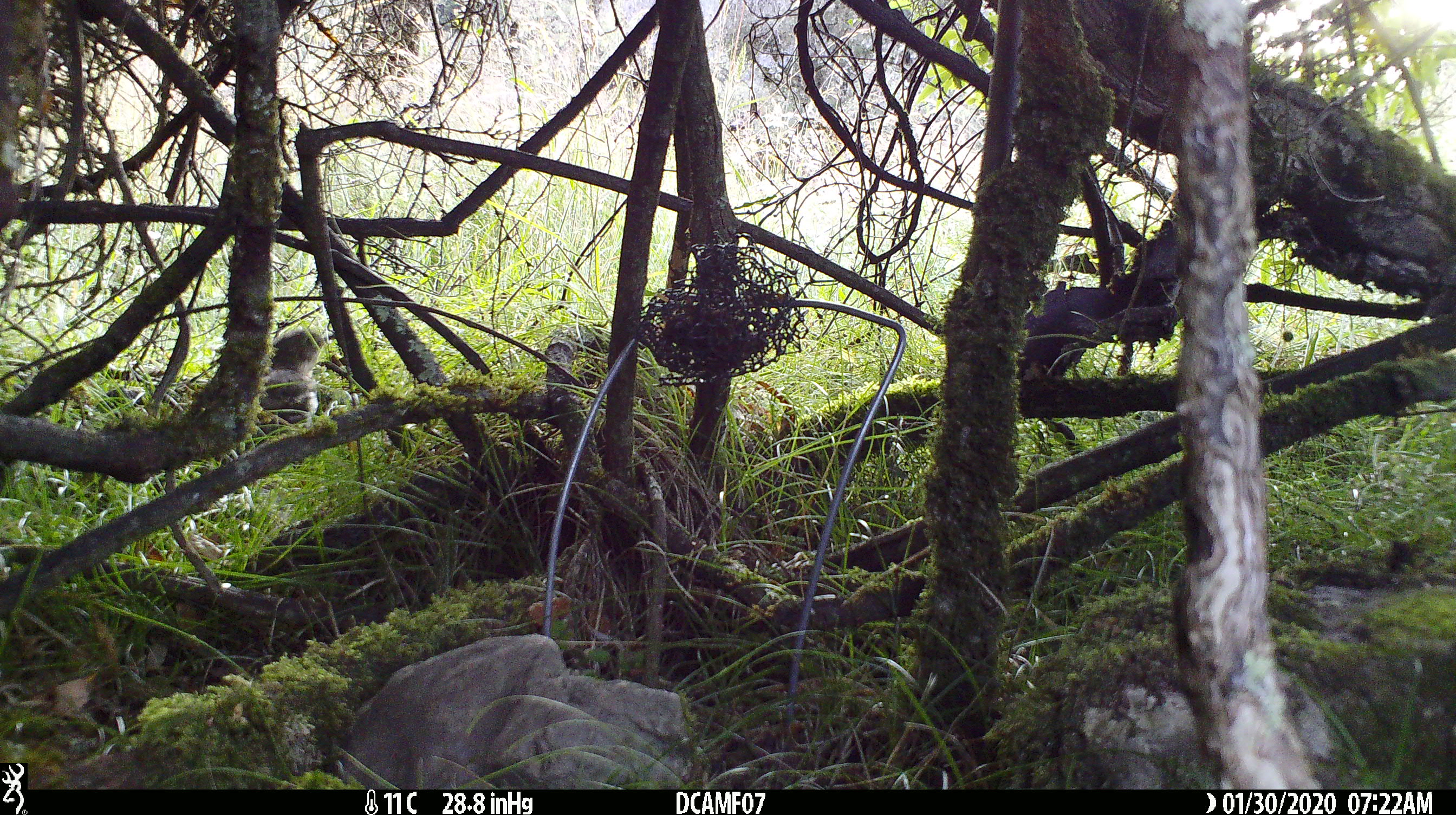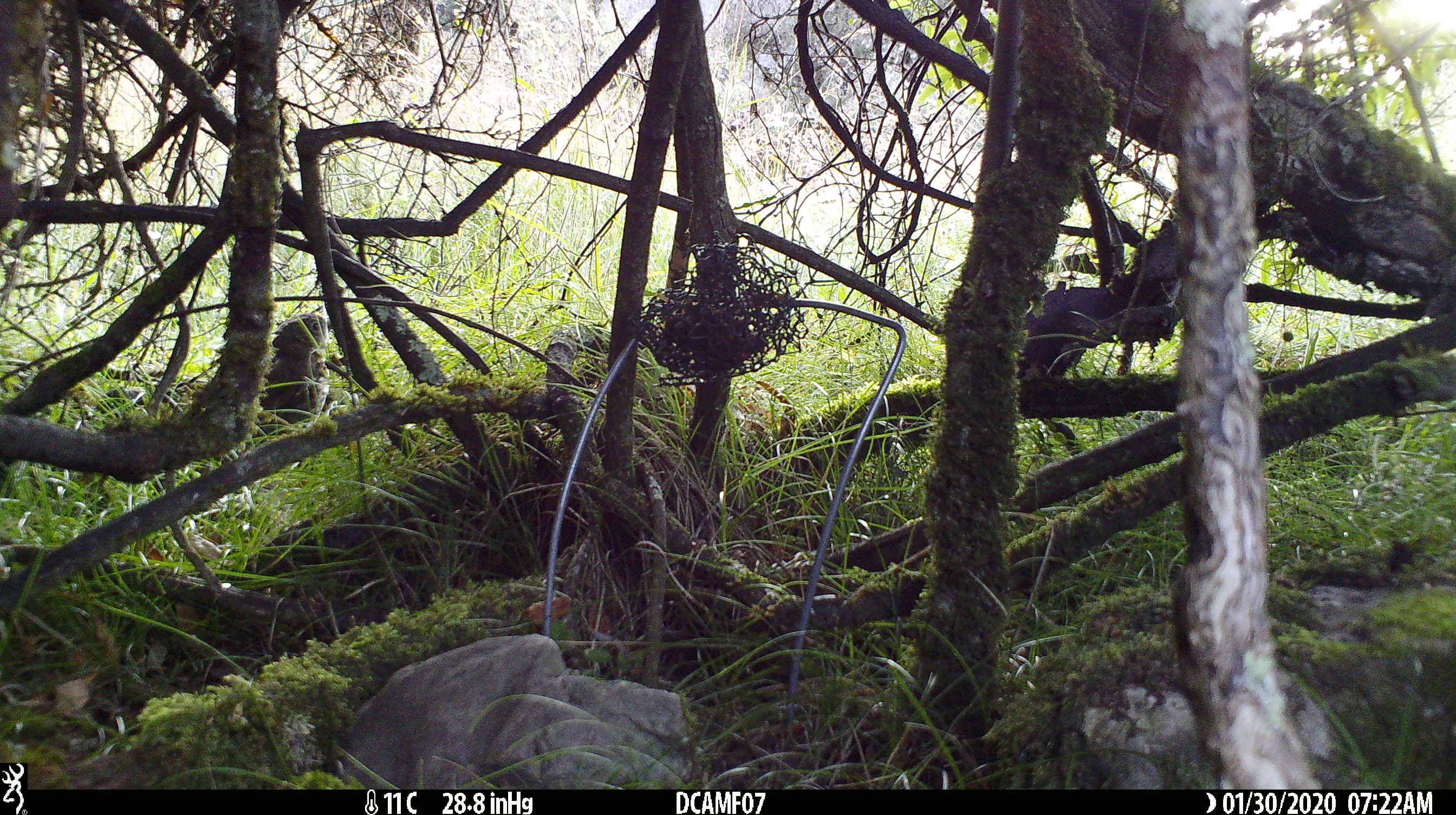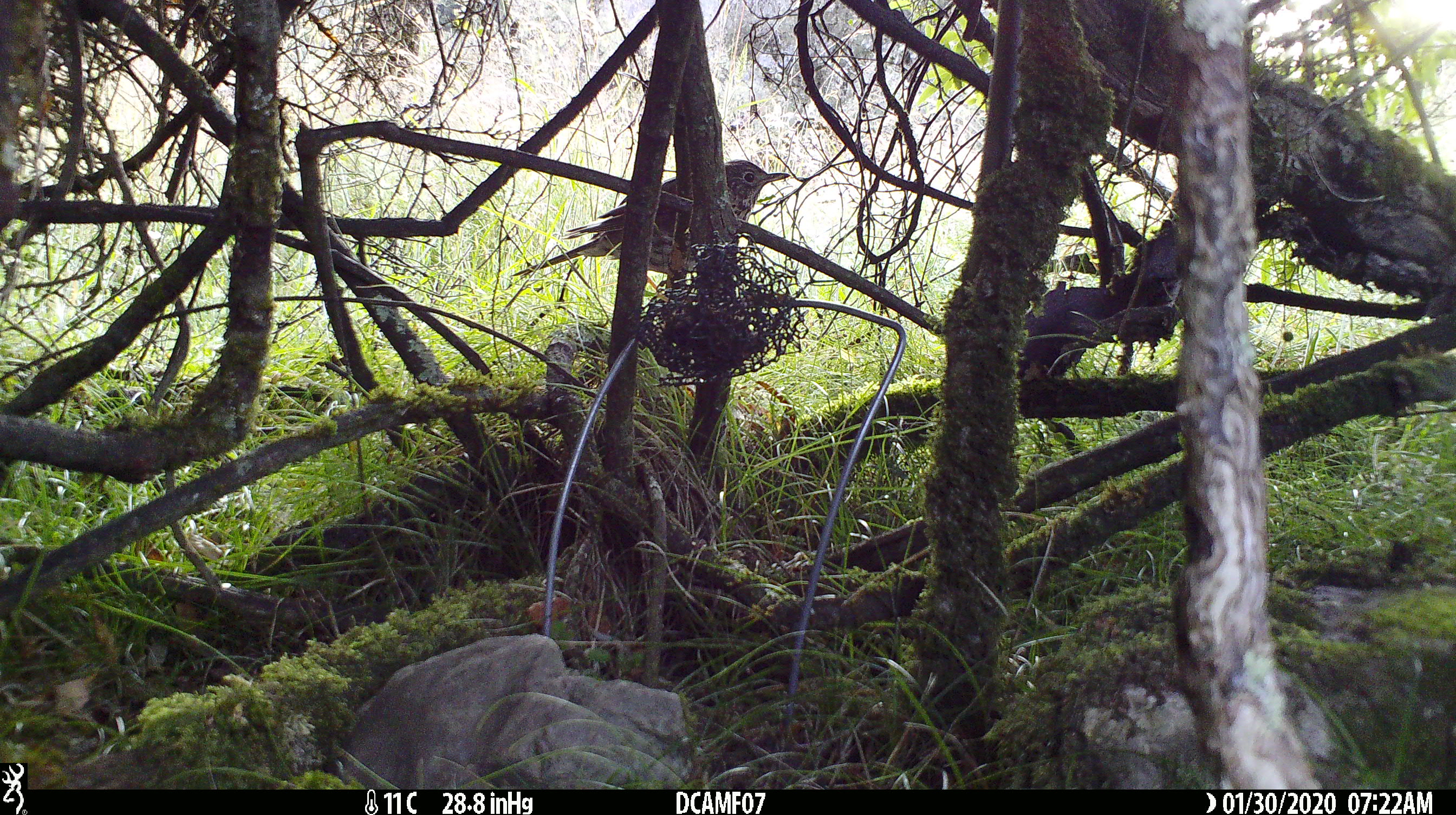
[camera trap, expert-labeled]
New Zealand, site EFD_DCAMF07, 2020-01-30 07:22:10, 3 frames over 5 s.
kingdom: Animalia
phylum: Chordata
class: Aves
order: Passeriformes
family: Turdidae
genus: Turdus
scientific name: Turdus philomelos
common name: song thrush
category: thrush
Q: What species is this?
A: Thrush (song thrush) (Turdus philomelos).